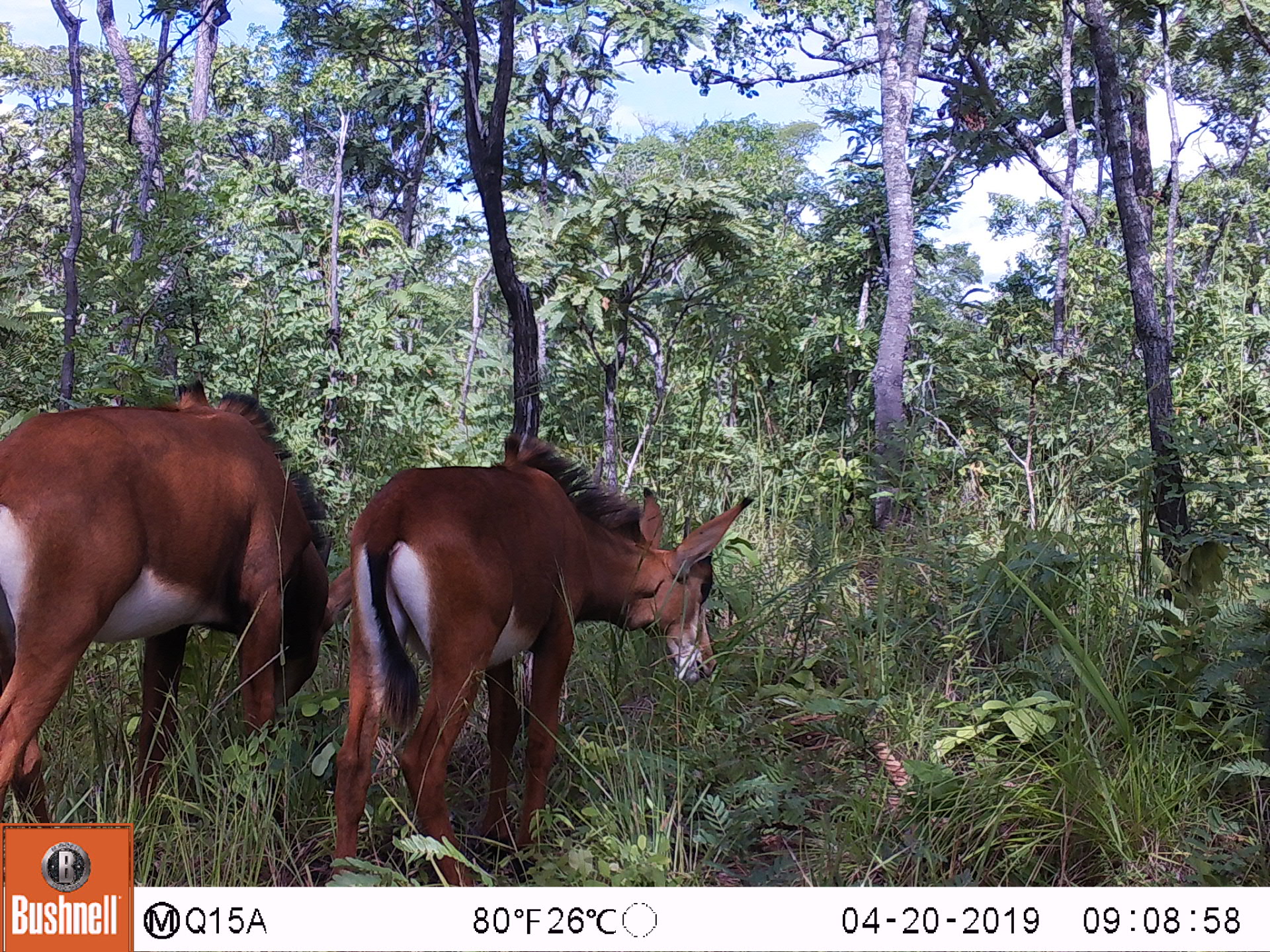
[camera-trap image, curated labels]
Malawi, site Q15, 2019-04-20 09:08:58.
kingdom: Animalia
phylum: Chordata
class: Mammalia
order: Artiodactyla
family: Bovidae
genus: Hippotragus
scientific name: Hippotragus niger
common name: sable antelope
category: sable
Sable (sable antelope) (Hippotragus niger), count 2.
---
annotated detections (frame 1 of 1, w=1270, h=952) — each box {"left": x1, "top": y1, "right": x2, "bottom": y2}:
sable: {"left": 319, "top": 442, "right": 750, "bottom": 887}; {"left": 3, "top": 392, "right": 339, "bottom": 819}